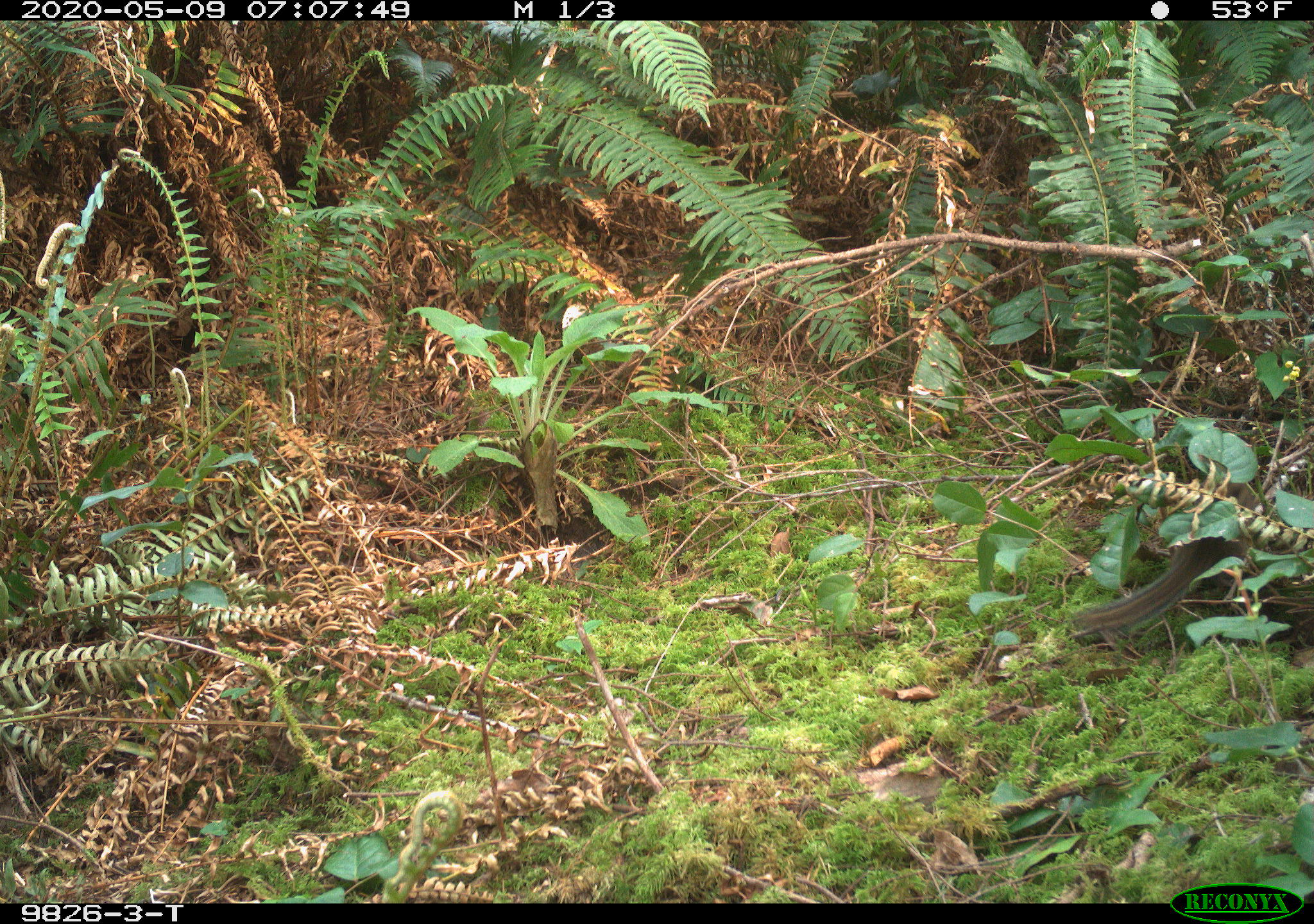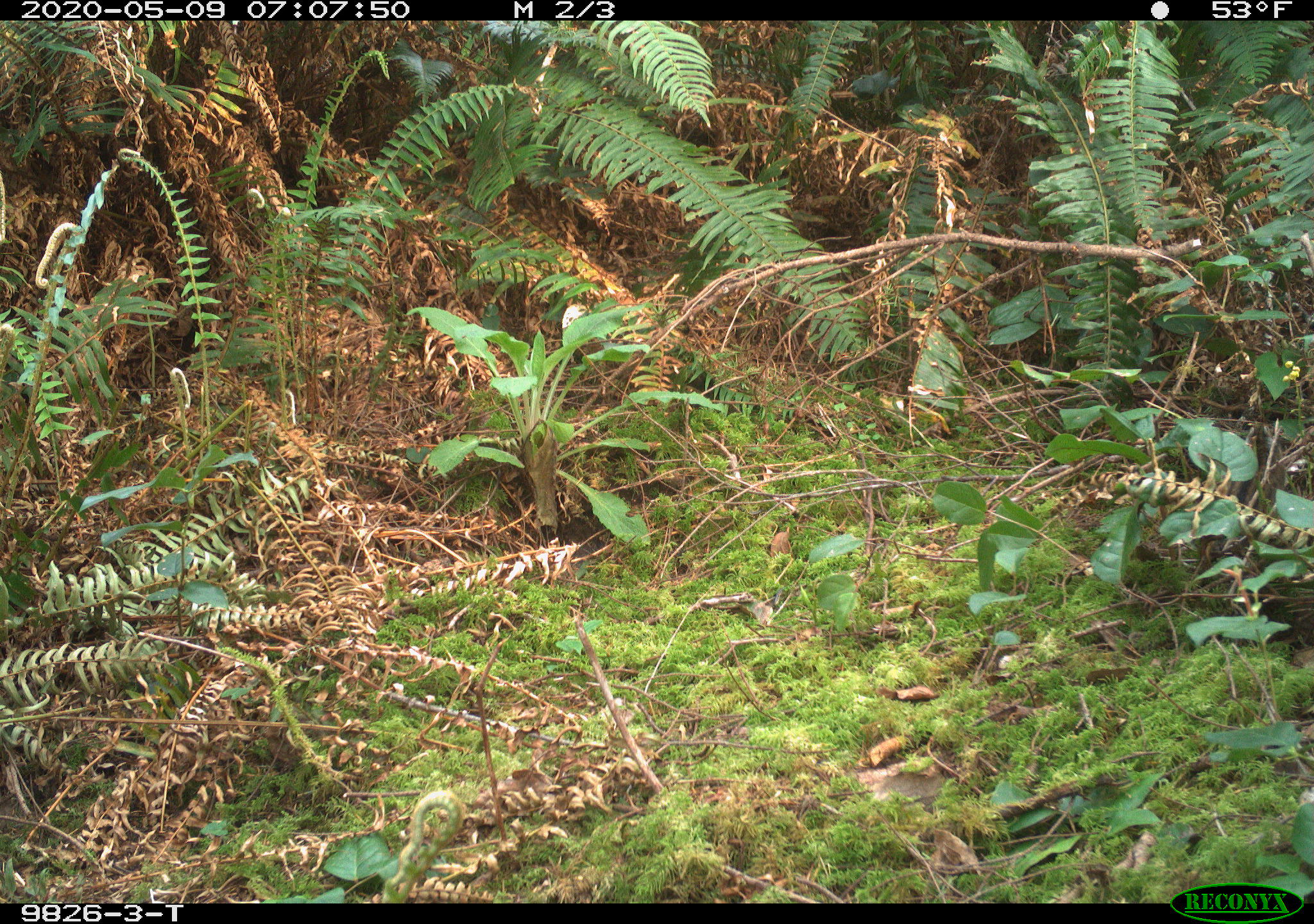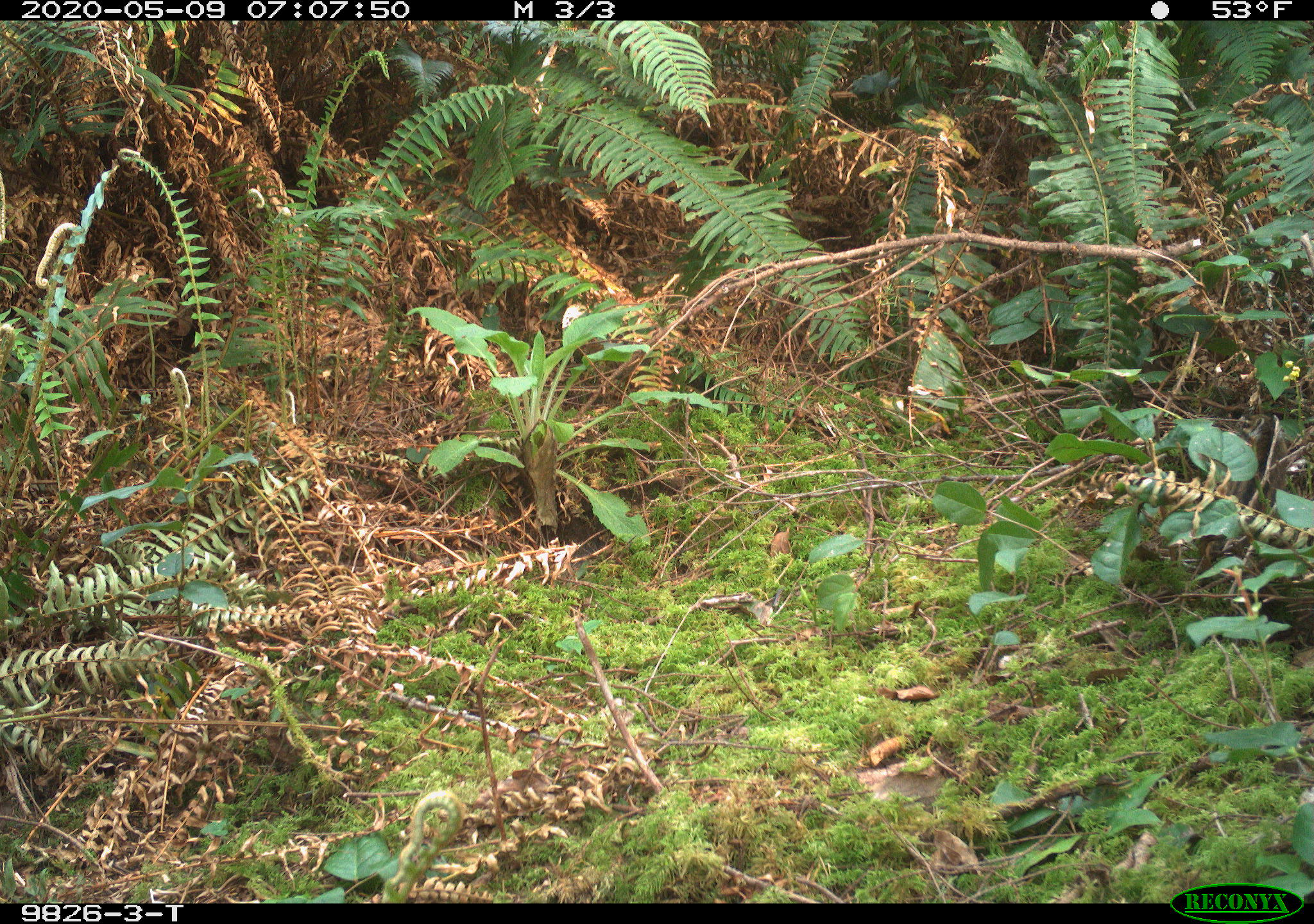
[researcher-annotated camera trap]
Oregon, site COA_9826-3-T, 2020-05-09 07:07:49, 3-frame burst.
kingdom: Animalia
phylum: Chordata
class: Mammalia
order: Rodentia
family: Sciuridae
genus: Neotamias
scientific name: Neotamias townsendii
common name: townsend's chipmunk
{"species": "townsend's chipmunk (Neotamias townsendii)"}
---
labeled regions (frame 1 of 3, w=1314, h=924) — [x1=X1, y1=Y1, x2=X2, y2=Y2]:
townsend's chipmunk: [x1=1067, y1=480, x2=1257, y2=634]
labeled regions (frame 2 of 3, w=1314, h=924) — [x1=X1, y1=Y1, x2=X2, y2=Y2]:
townsend's chipmunk: [x1=1241, y1=417, x2=1285, y2=516]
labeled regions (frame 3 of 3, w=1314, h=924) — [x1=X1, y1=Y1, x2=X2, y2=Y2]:
townsend's chipmunk: [x1=1236, y1=408, x2=1289, y2=511]